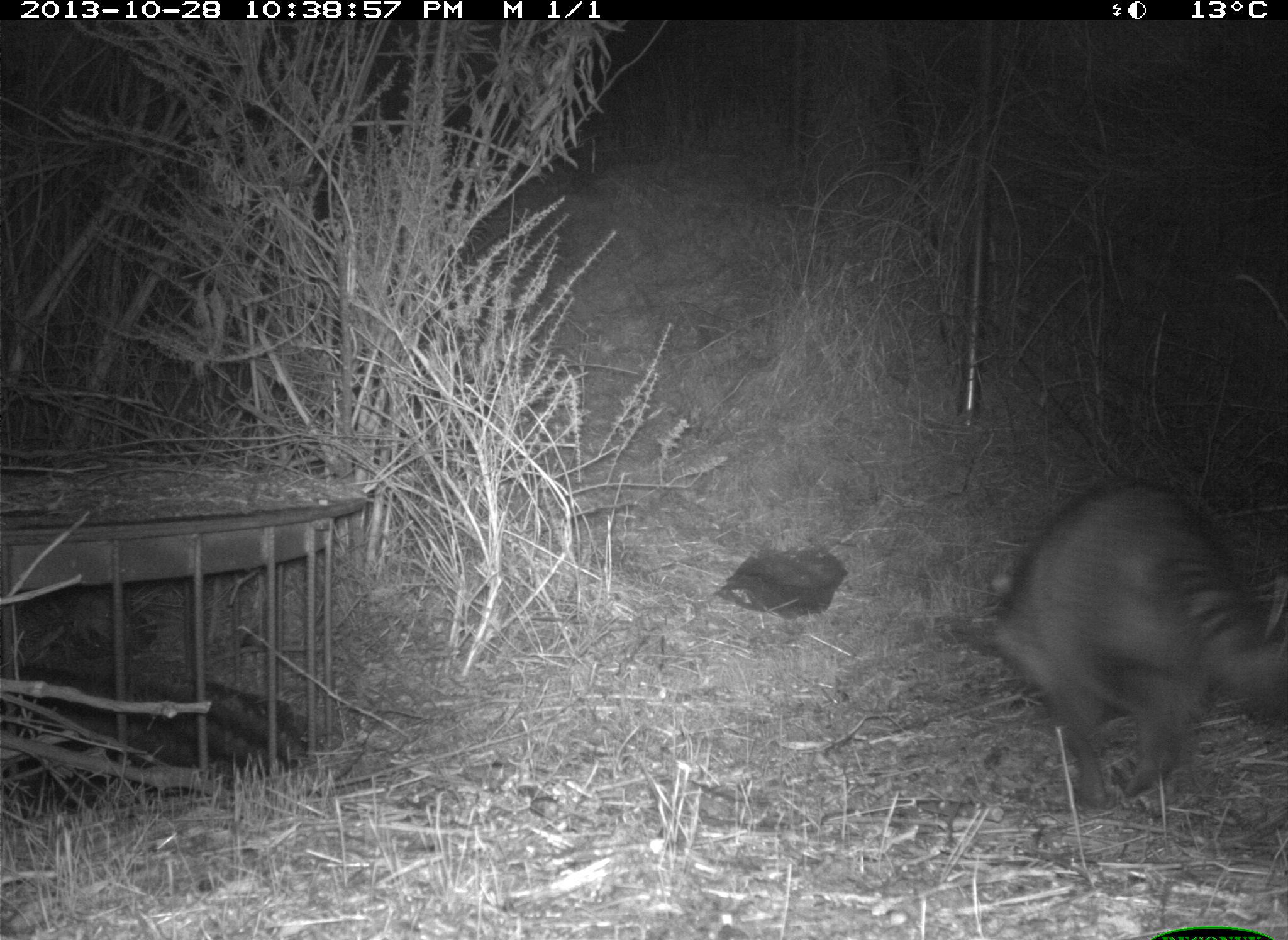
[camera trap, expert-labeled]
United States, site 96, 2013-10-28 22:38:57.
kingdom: Animalia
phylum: Chordata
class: Mammalia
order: Carnivora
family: Procyonidae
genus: Procyon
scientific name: Procyon lotor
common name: raccoon